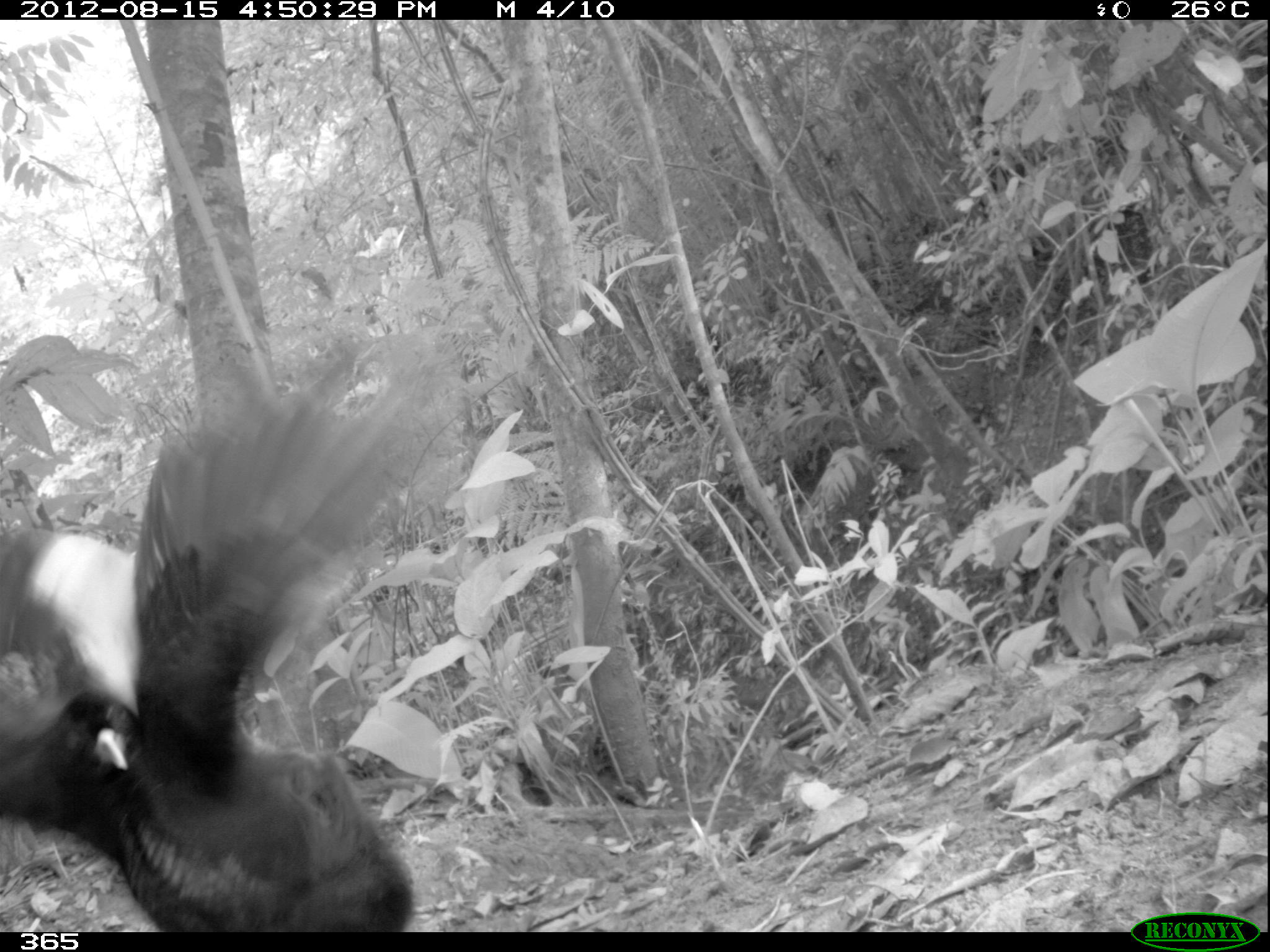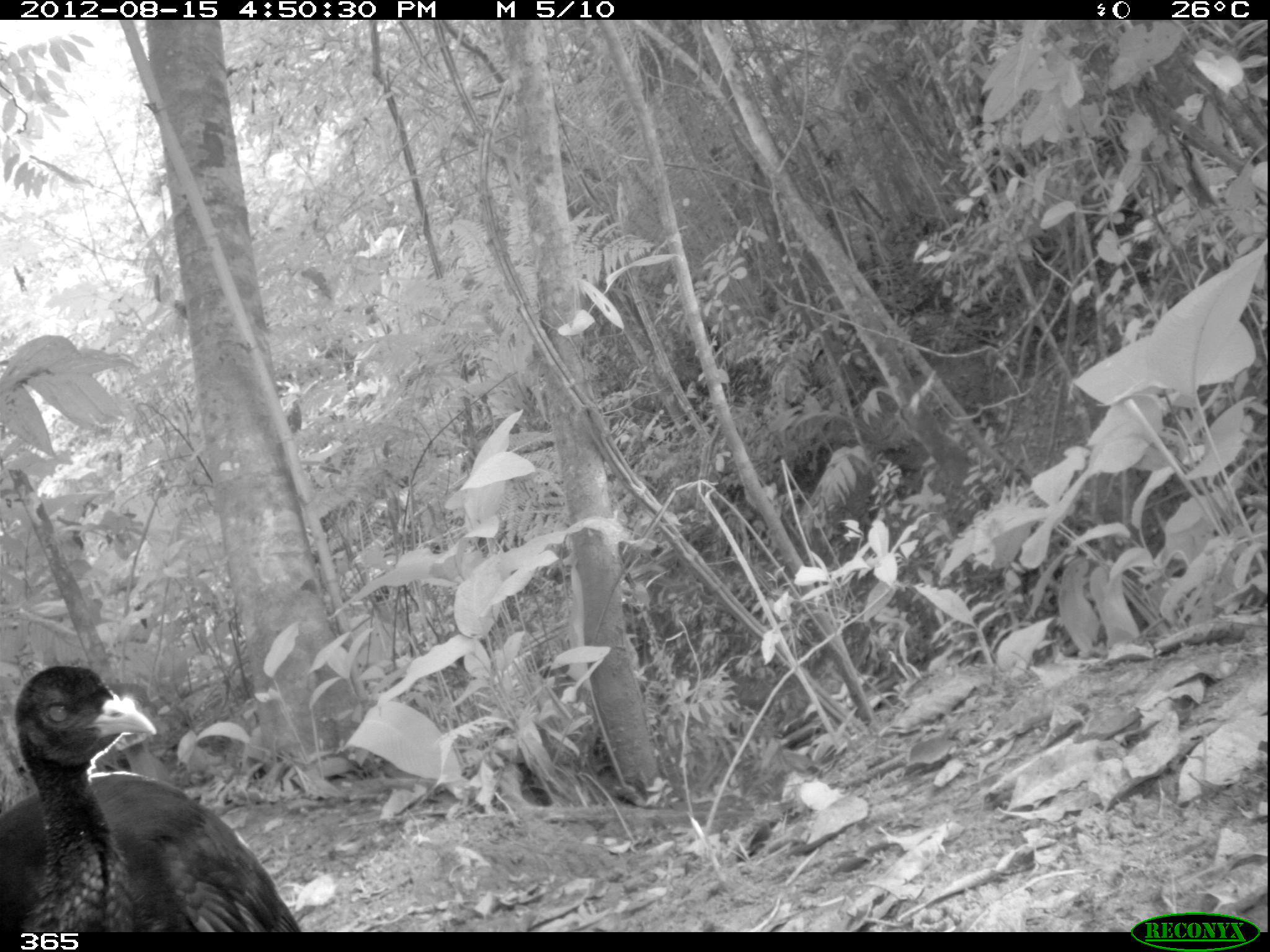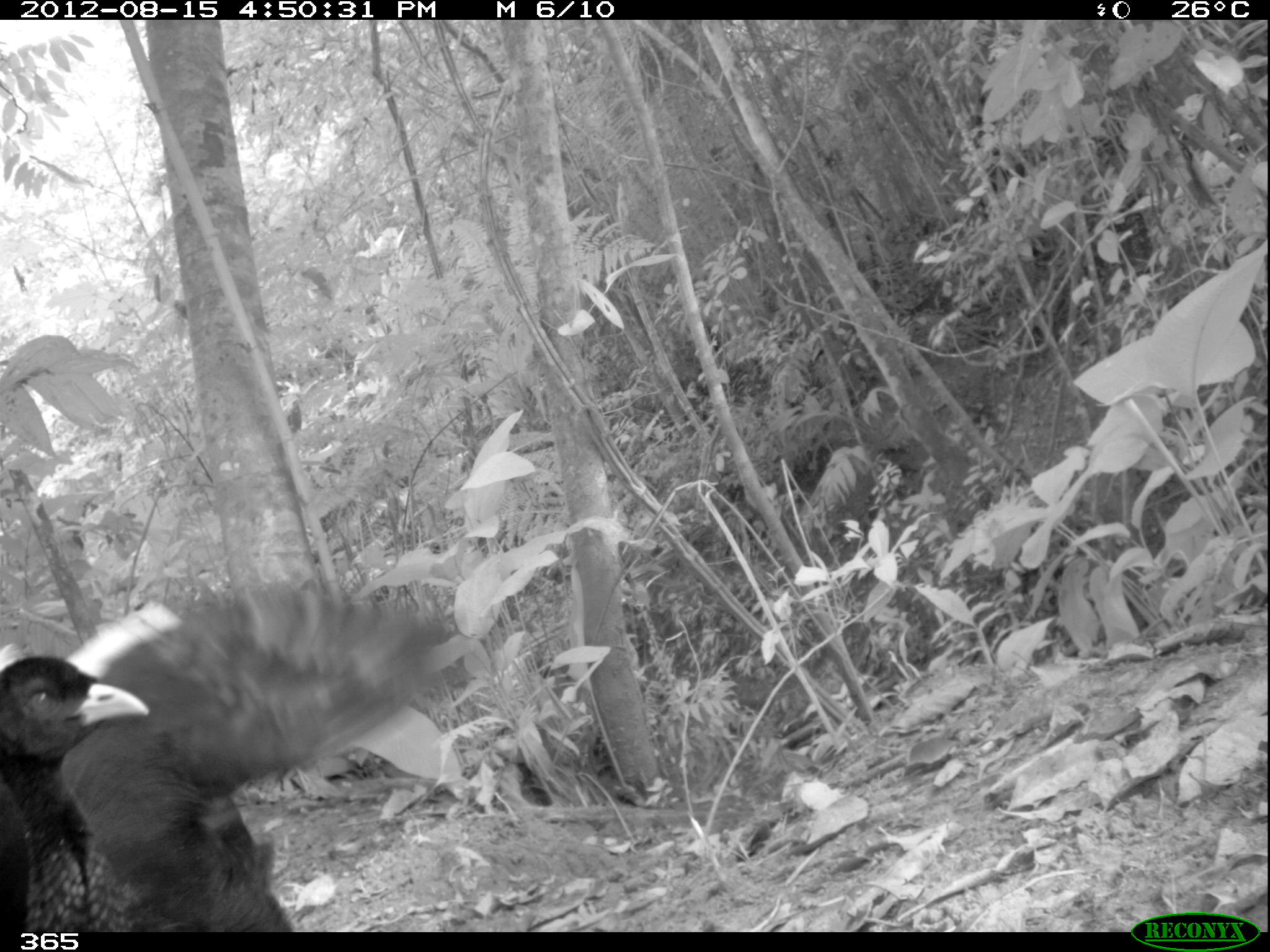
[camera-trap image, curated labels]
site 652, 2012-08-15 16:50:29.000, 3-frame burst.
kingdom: Animalia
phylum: Chordata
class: Aves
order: Gruiformes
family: Psophiidae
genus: Psophia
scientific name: Psophia leucoptera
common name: pale-winged trumpeter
Psophia leucoptera (pale-winged trumpeter).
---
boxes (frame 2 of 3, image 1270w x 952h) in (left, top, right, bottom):
psophia leucoptera: (2, 659, 307, 930)